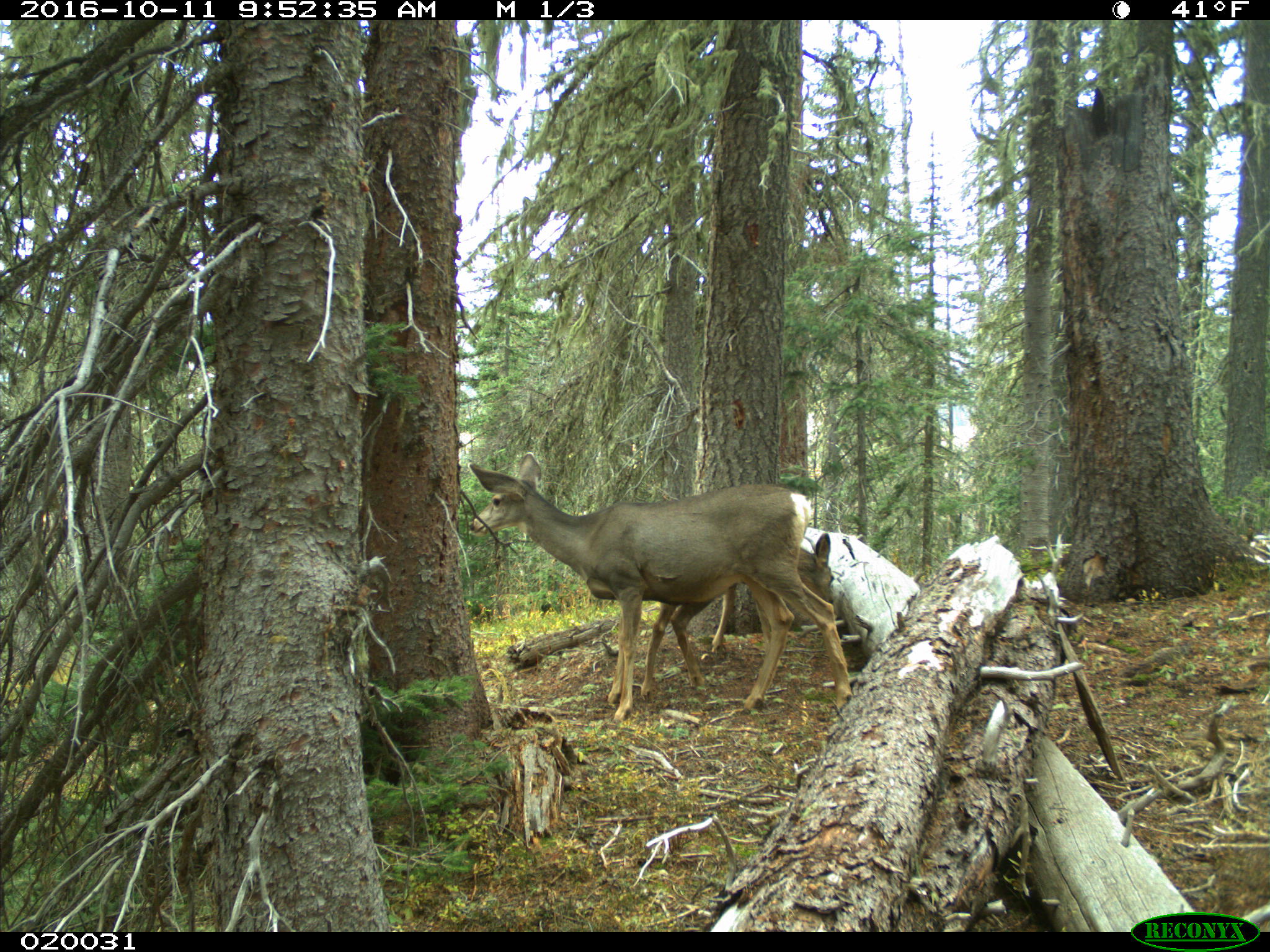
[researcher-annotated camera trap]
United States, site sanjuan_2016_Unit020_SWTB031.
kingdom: Animalia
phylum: Chordata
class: Mammalia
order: Artiodactyla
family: Cervidae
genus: Odocoileus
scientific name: Odocoileus hemionus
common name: mule deer